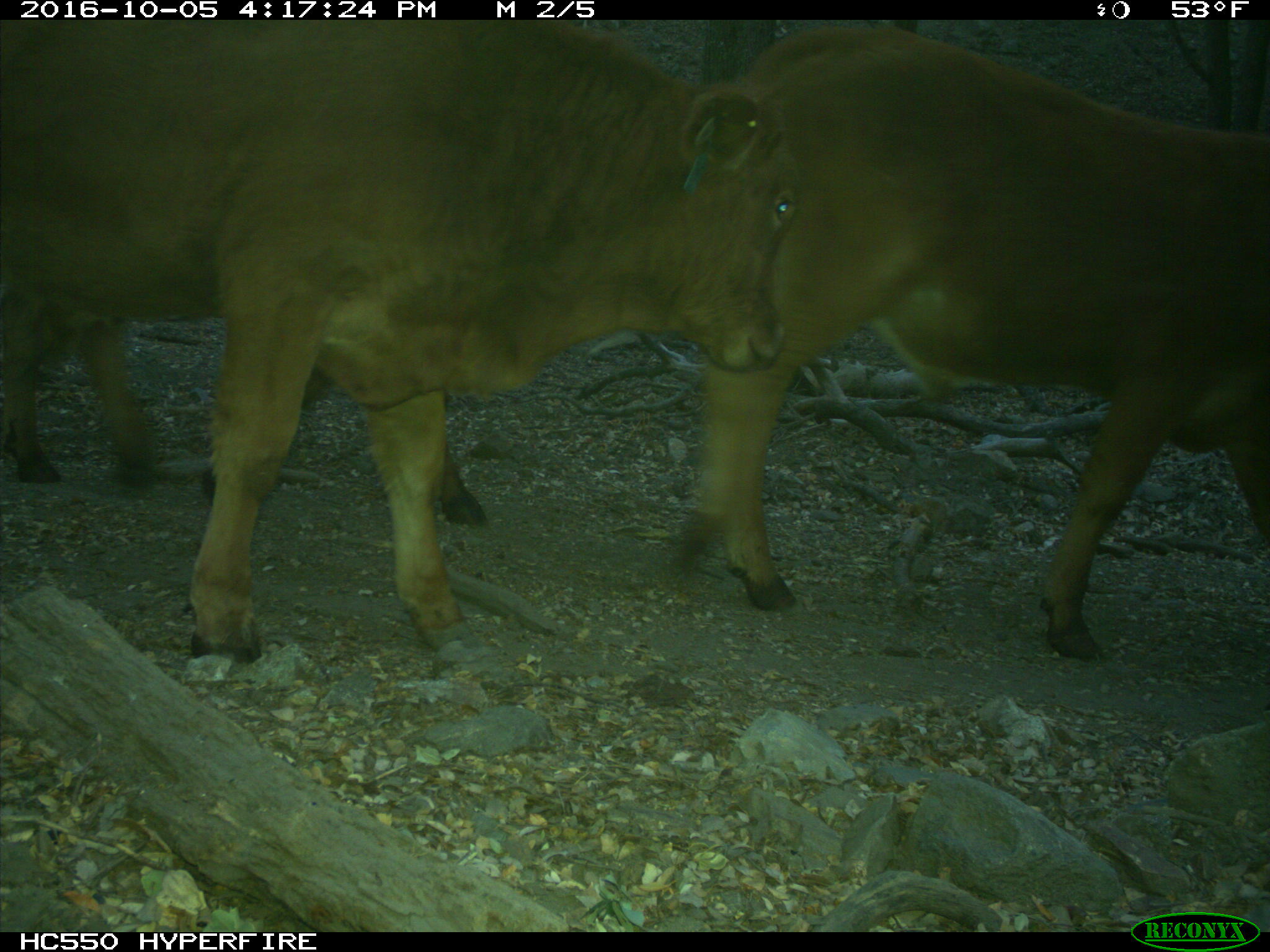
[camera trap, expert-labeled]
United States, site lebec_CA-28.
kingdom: Animalia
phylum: Chordata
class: Mammalia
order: Artiodactyla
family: Bovidae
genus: Bos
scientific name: Bos taurus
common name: domestic cow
Bos taurus (domestic cow).